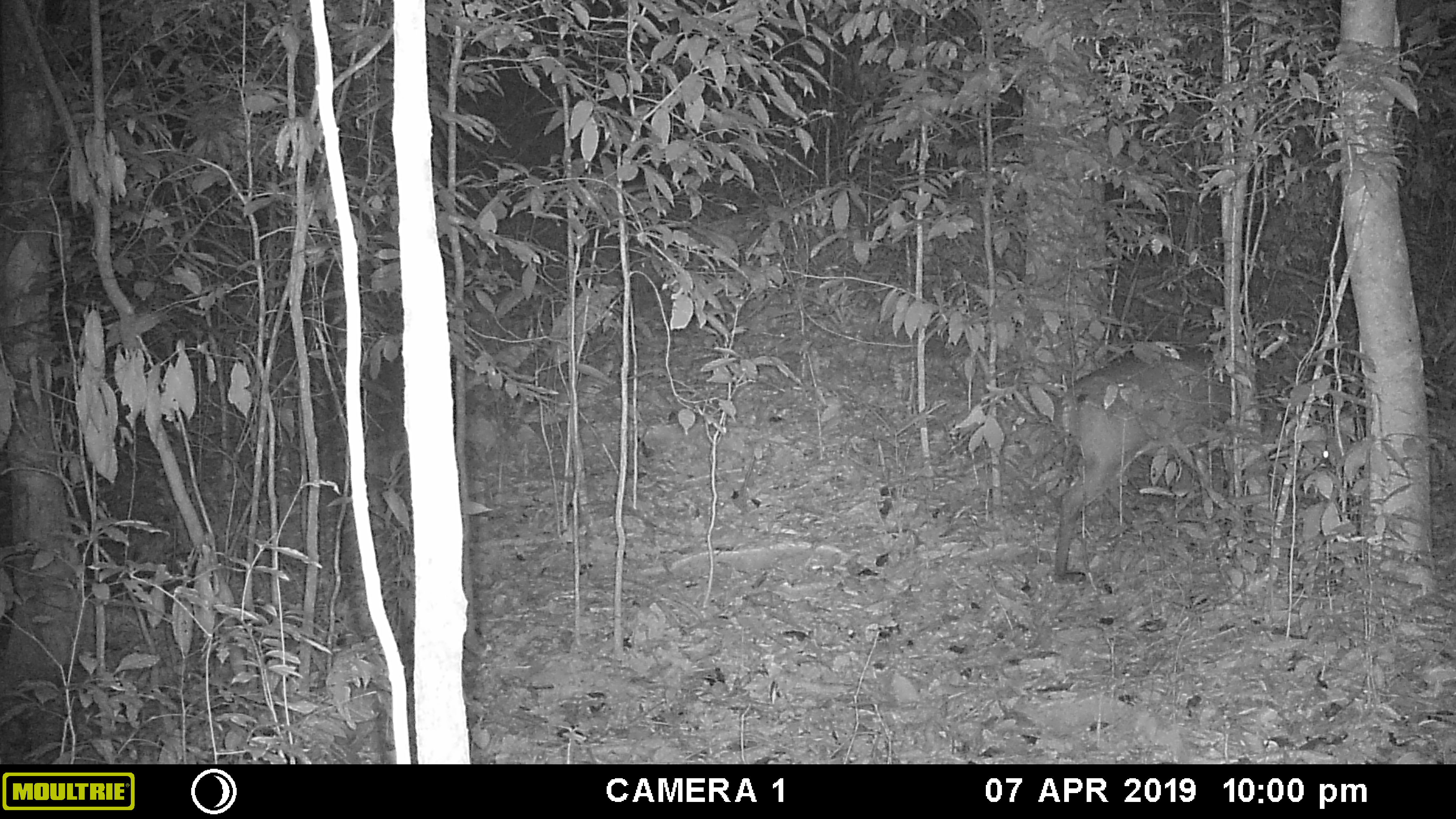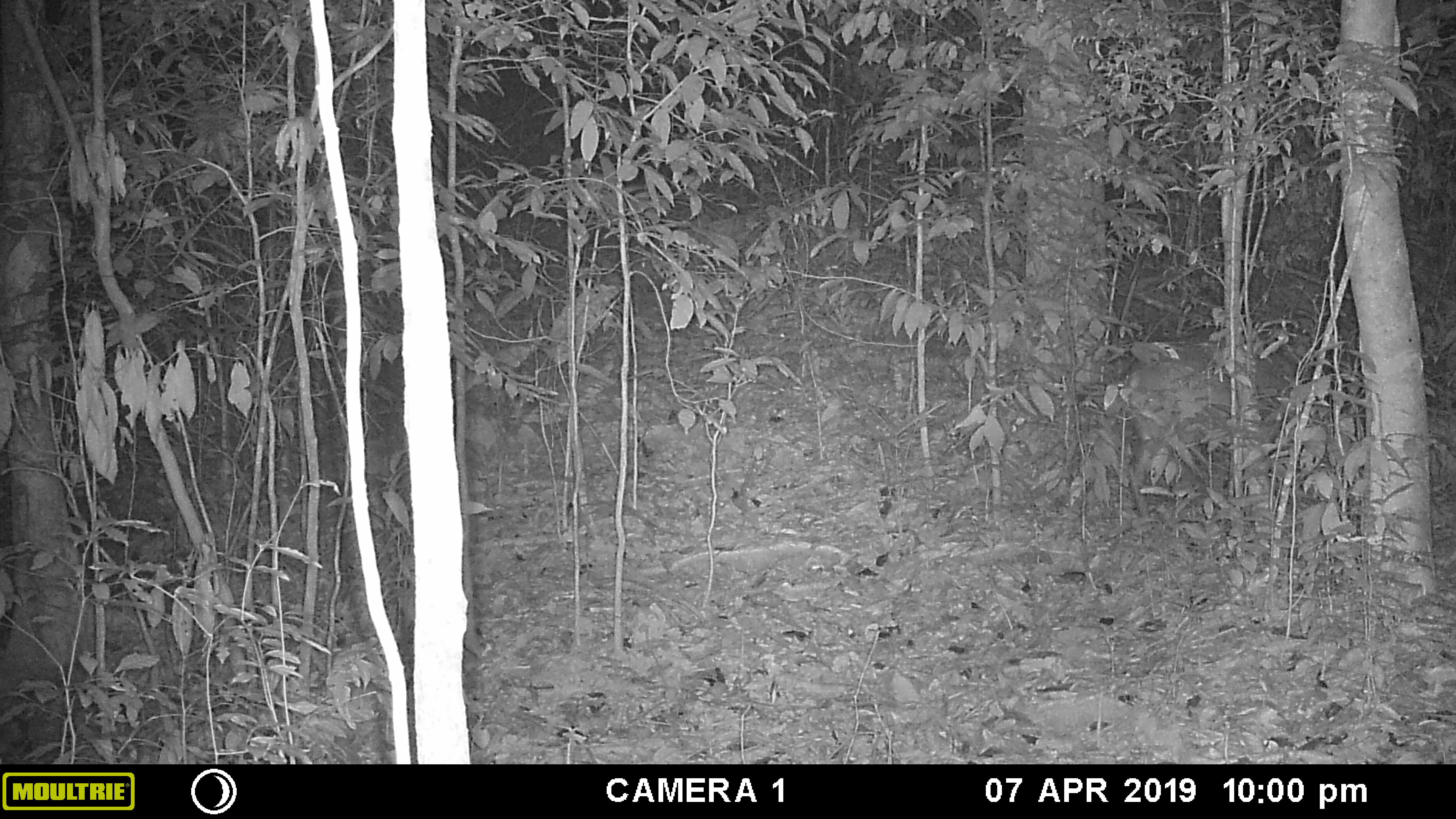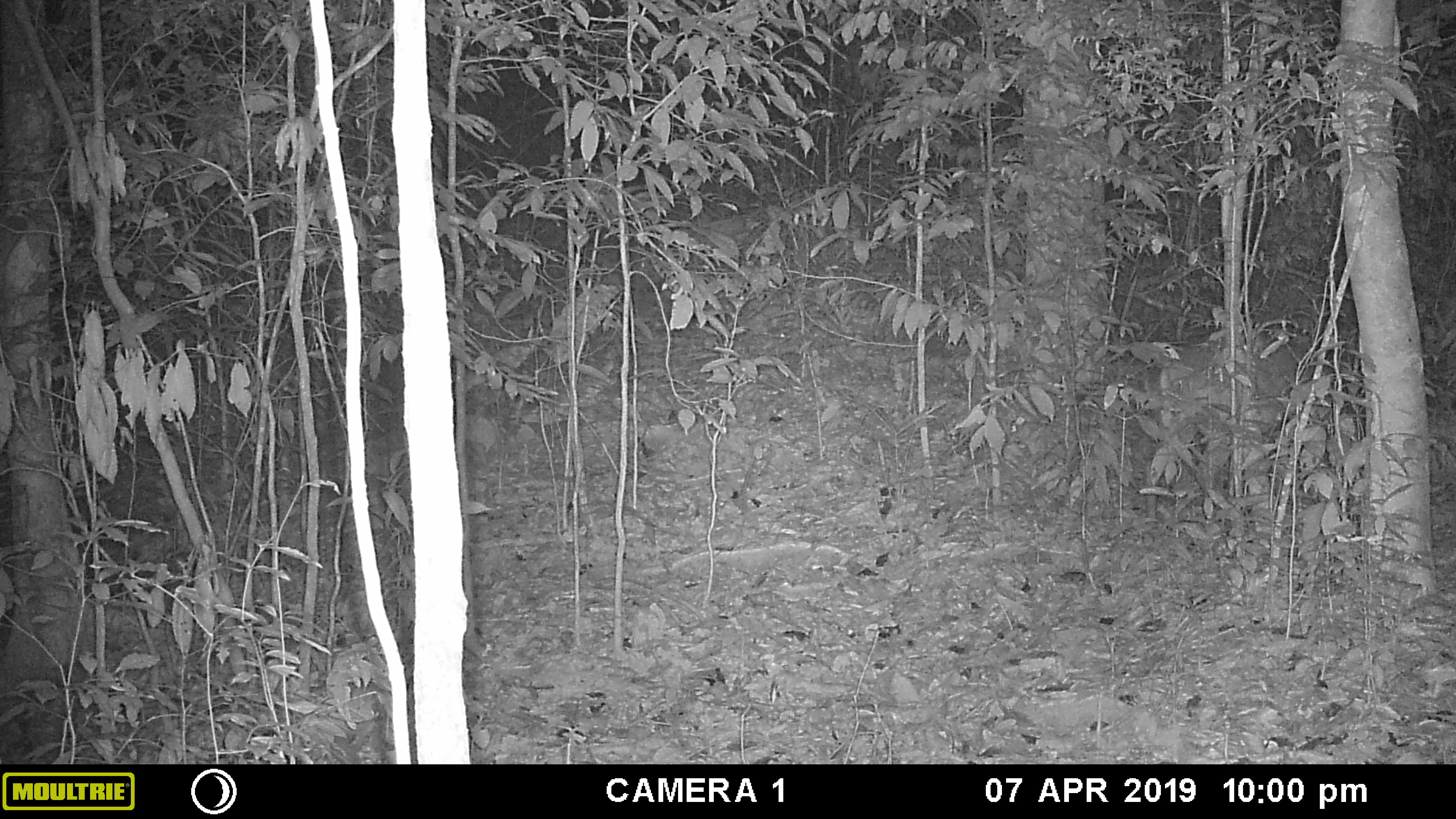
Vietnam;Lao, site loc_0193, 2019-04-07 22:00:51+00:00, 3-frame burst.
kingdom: Animalia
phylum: Chordata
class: Mammalia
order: Artiodactyla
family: Cervidae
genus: Muntiacus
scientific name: Muntiacus vuquangensis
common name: large-antlered muntjac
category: large antlered muntjac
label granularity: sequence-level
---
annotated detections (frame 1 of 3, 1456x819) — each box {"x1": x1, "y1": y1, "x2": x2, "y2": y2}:
large antlered muntjac: {"x1": 1051, "y1": 341, "x2": 1333, "y2": 584}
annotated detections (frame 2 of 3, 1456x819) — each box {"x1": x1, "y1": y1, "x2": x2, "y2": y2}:
large antlered muntjac: {"x1": 1112, "y1": 318, "x2": 1304, "y2": 520}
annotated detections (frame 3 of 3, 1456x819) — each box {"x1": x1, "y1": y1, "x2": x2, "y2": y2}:
large antlered muntjac: {"x1": 1145, "y1": 325, "x2": 1315, "y2": 520}